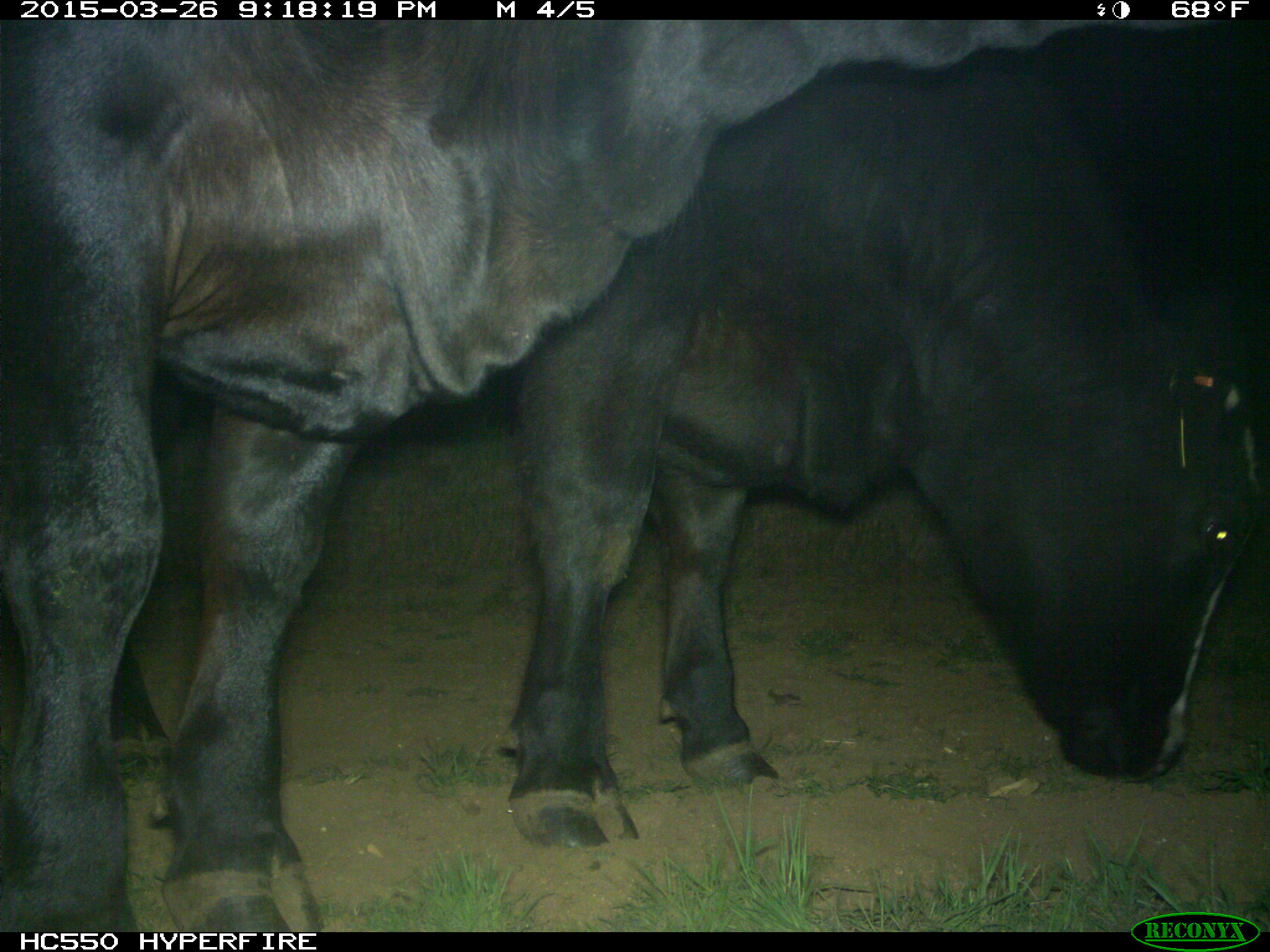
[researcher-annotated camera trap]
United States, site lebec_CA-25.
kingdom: Animalia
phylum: Chordata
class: Mammalia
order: Artiodactyla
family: Bovidae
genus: Bos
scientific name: Bos taurus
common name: domestic cow